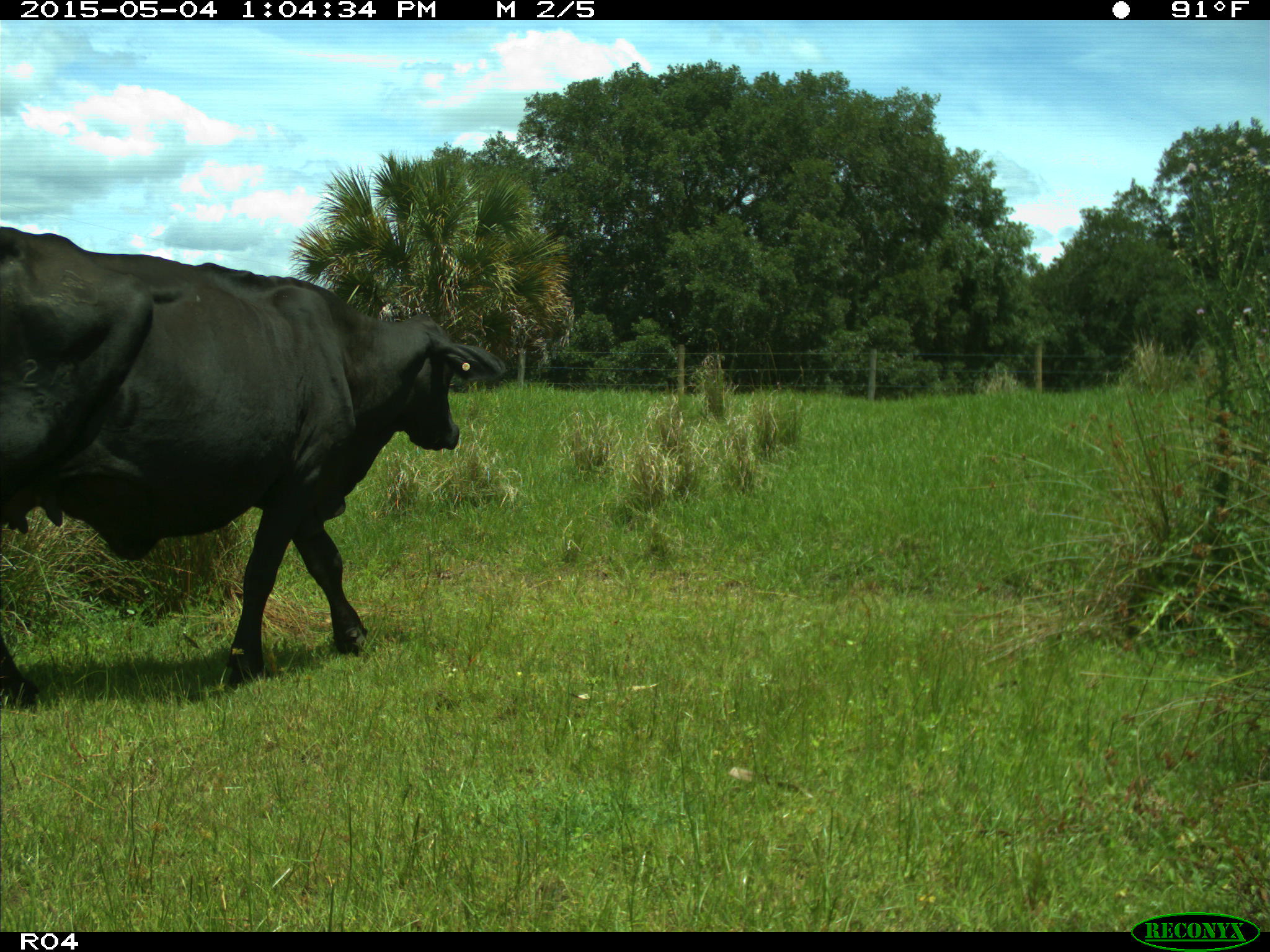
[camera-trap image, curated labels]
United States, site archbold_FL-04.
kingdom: Animalia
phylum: Chordata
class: Mammalia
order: Artiodactyla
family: Bovidae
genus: Bos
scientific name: Bos taurus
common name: domestic cow